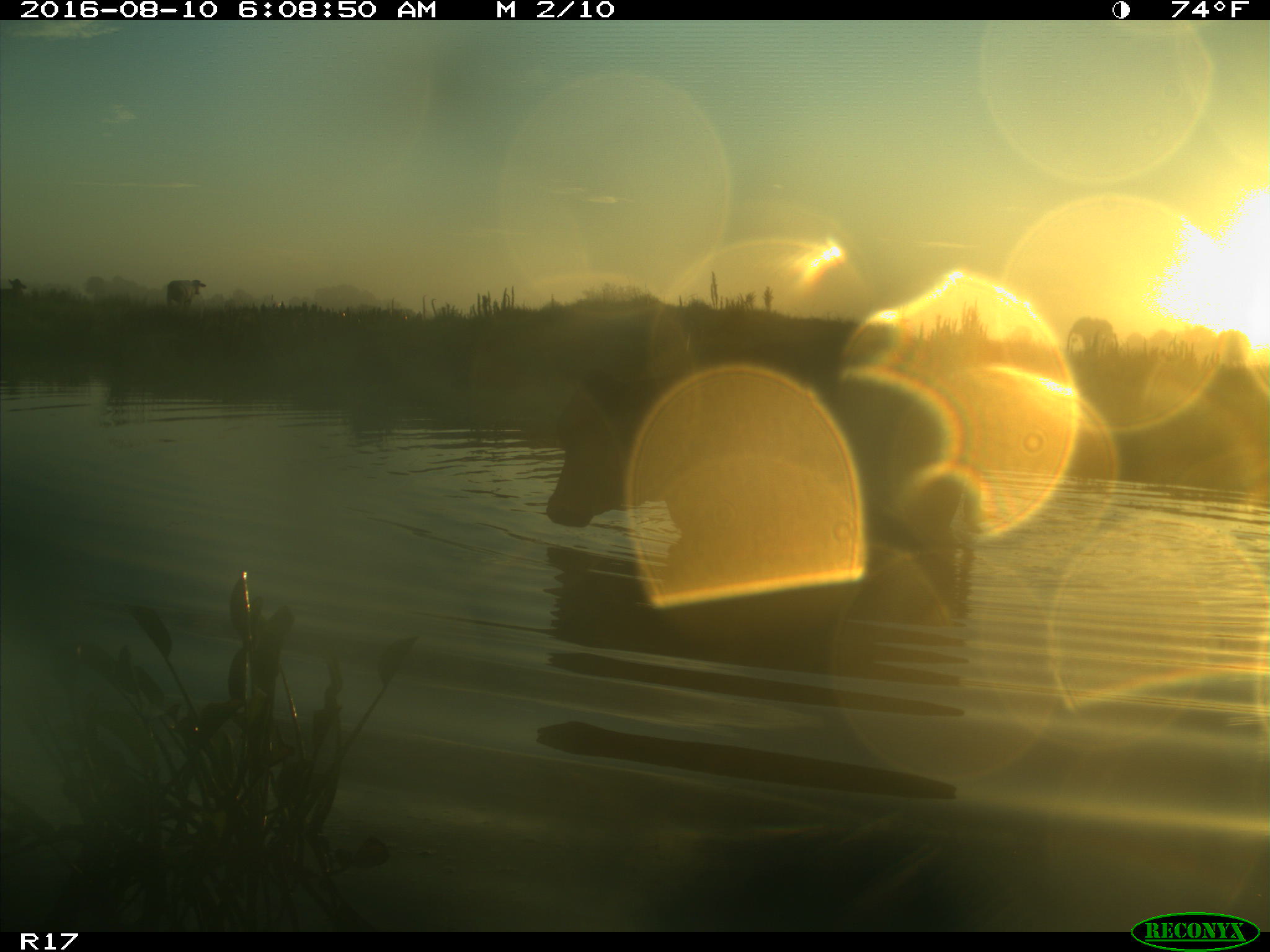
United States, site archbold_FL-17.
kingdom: Animalia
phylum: Chordata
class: Mammalia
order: Artiodactyla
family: Bovidae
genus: Bos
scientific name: Bos taurus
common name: domestic cow